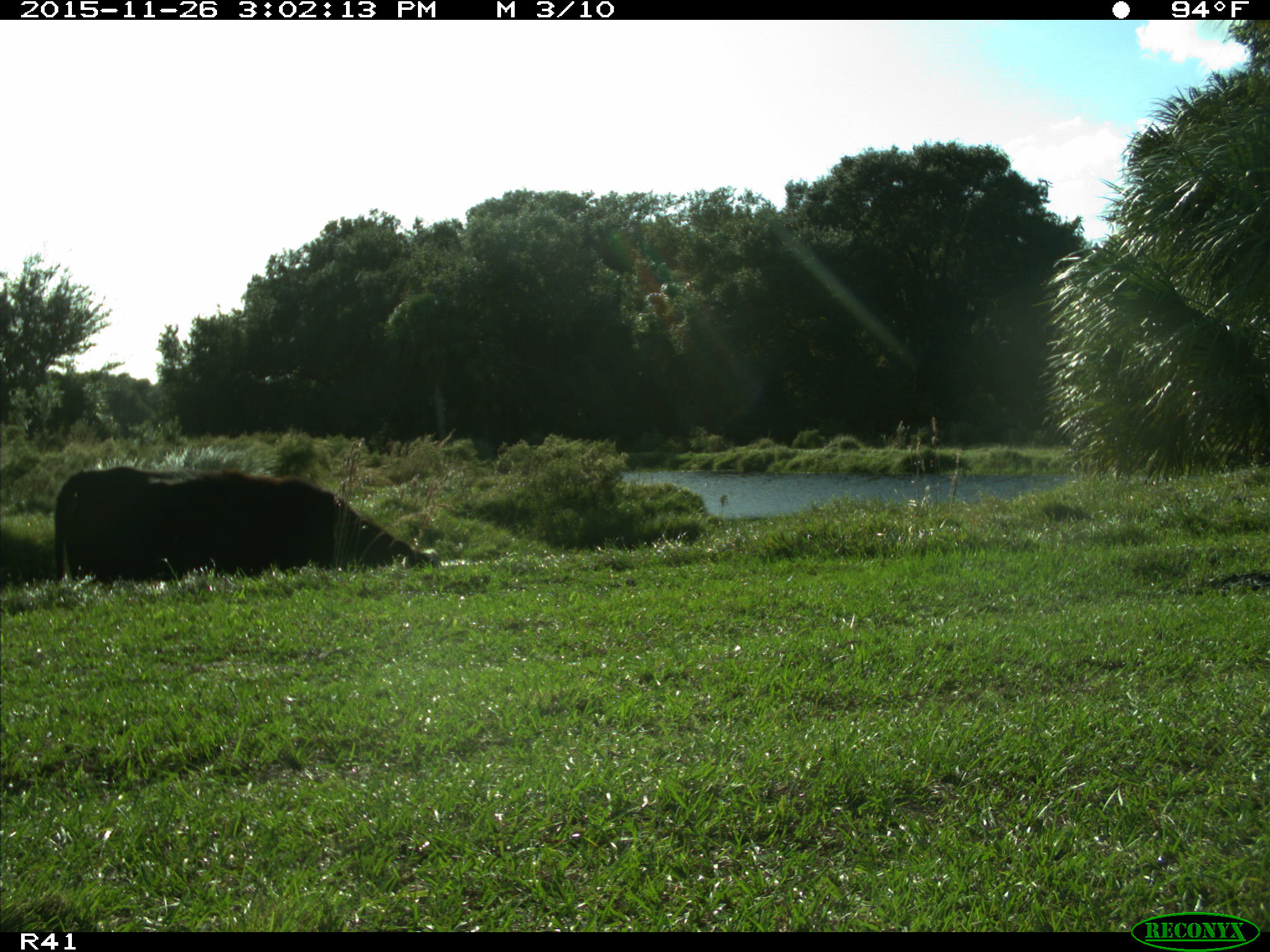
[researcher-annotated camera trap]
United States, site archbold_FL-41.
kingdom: Animalia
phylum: Chordata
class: Mammalia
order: Artiodactyla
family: Bovidae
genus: Bos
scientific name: Bos taurus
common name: domestic cow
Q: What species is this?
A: Bos taurus (domestic cow).